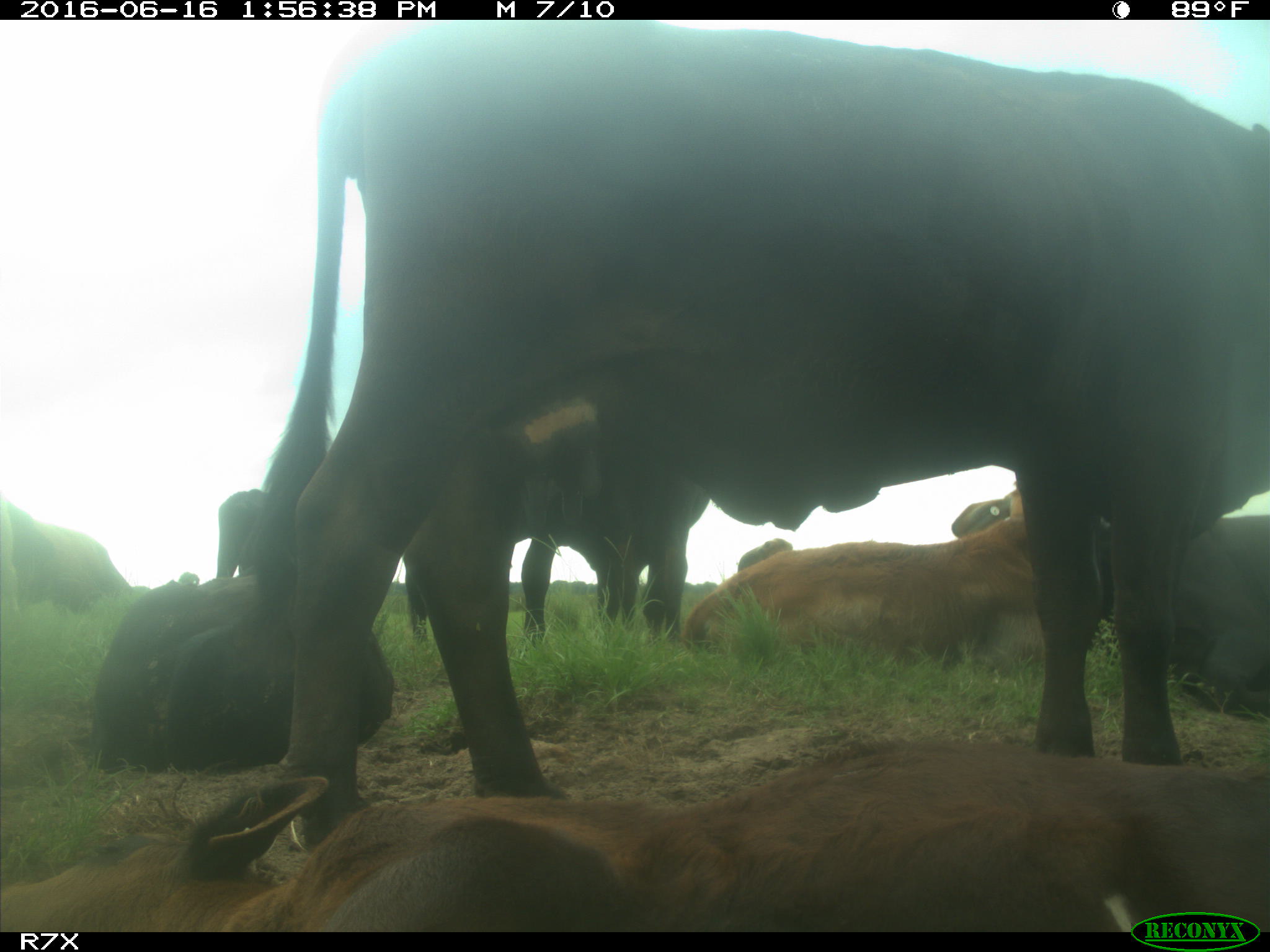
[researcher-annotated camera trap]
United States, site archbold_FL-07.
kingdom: Animalia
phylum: Chordata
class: Mammalia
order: Artiodactyla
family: Bovidae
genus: Bos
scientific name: Bos taurus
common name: domestic cow